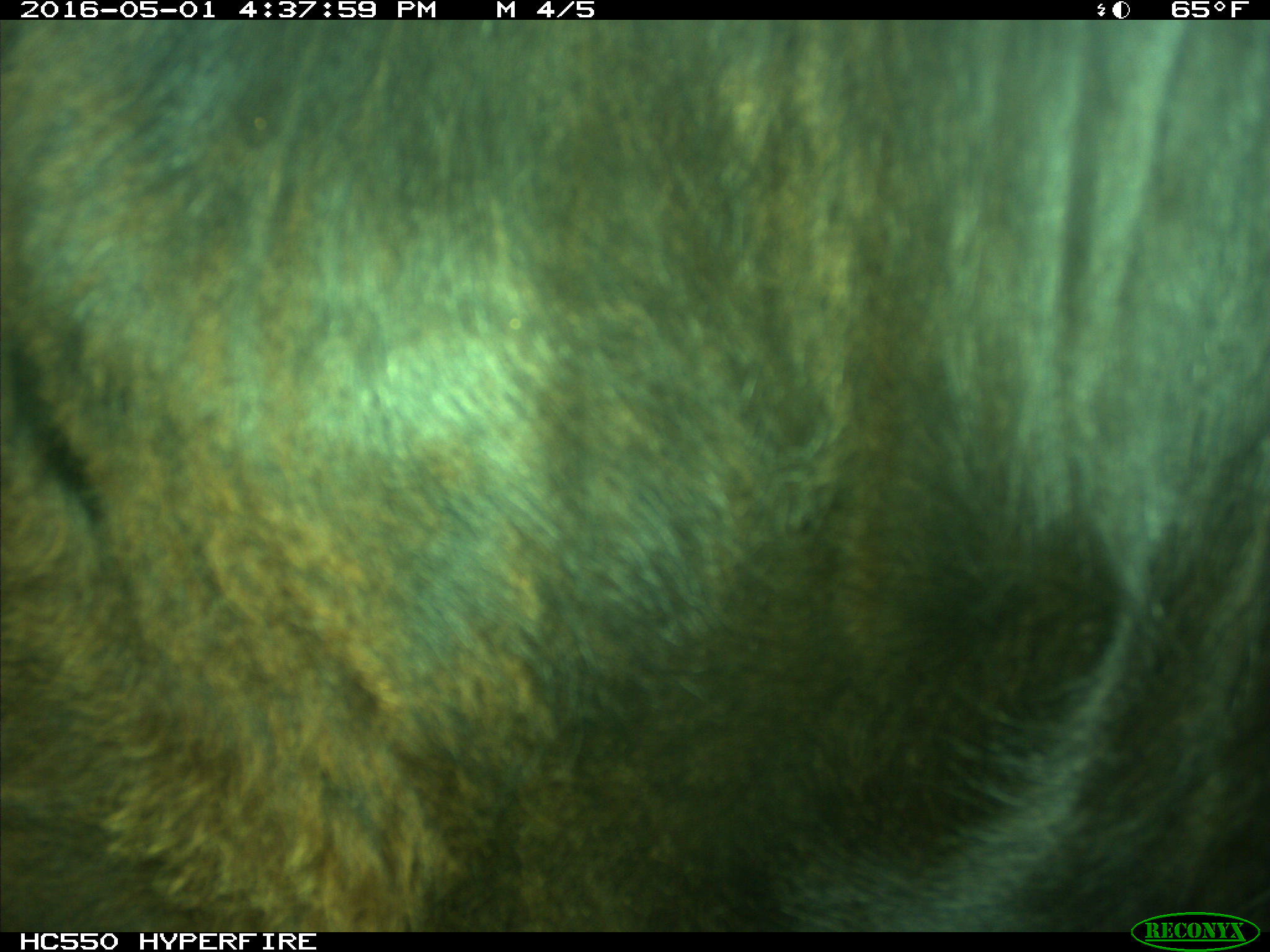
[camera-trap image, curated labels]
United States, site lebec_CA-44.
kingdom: Animalia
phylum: Chordata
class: Mammalia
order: Artiodactyla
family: Bovidae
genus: Bos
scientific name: Bos taurus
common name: domestic cow